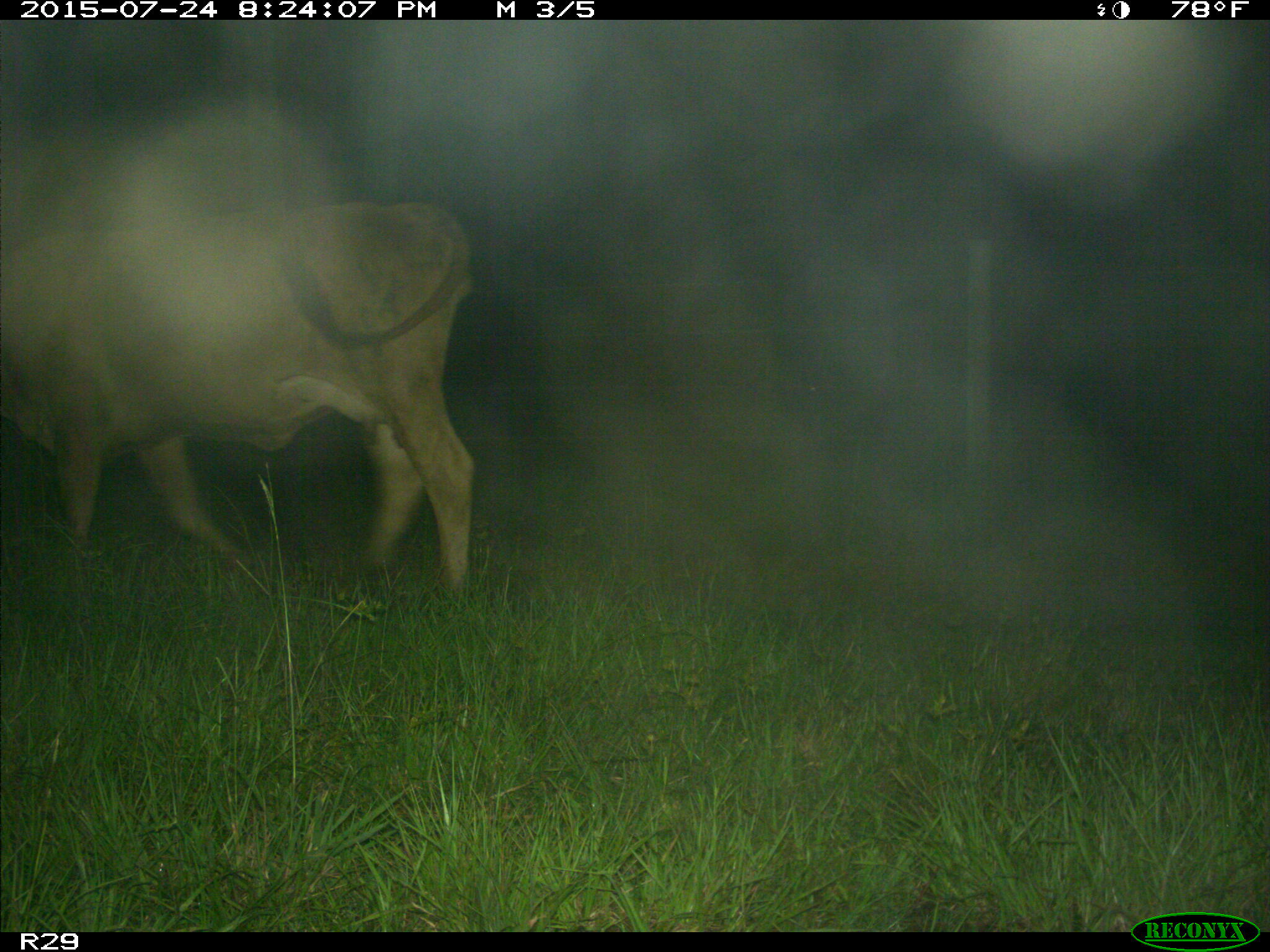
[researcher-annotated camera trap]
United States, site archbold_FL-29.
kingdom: Animalia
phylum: Chordata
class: Mammalia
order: Artiodactyla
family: Bovidae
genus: Bos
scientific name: Bos taurus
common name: domestic cow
Bos taurus (domestic cow).